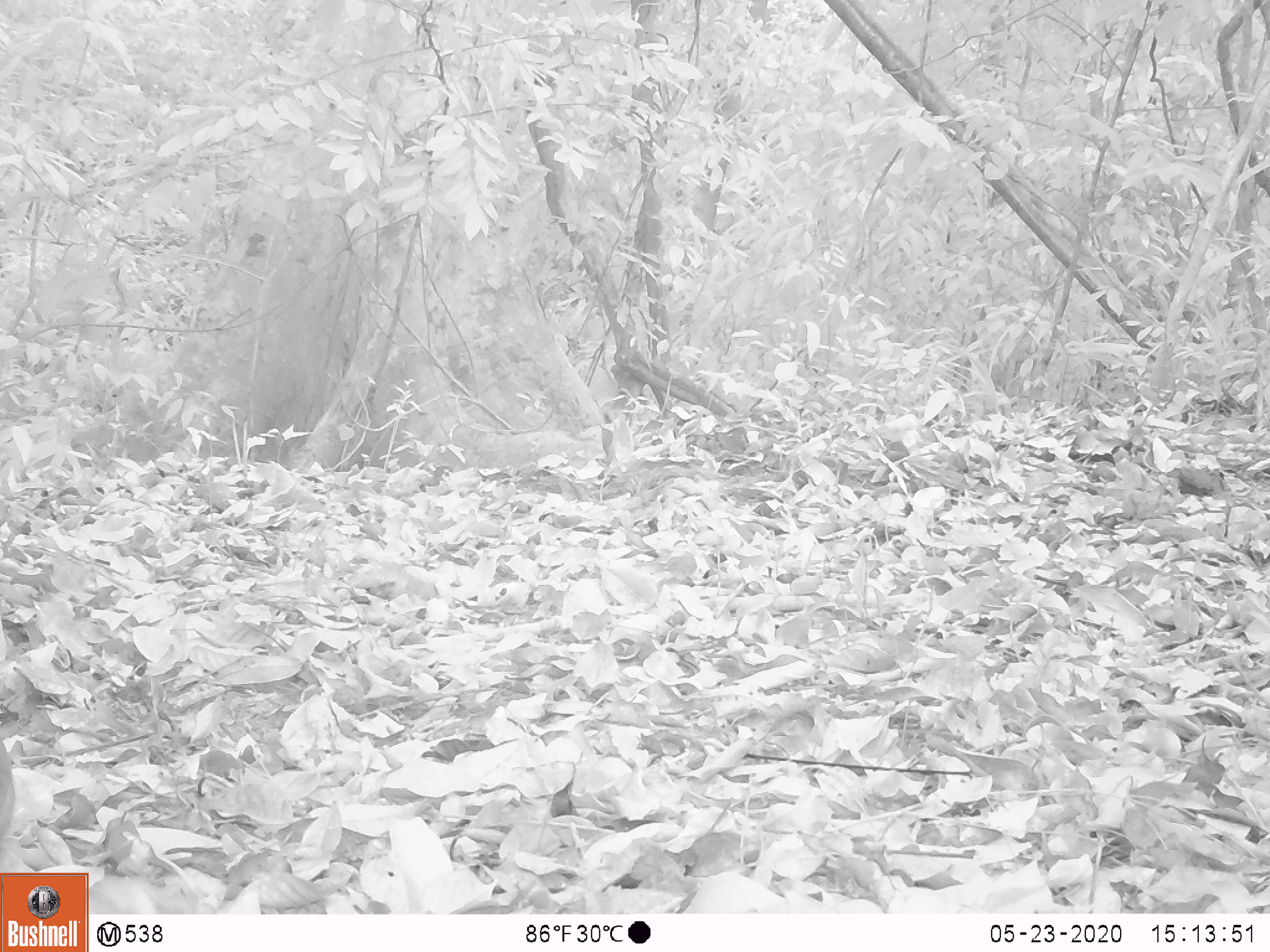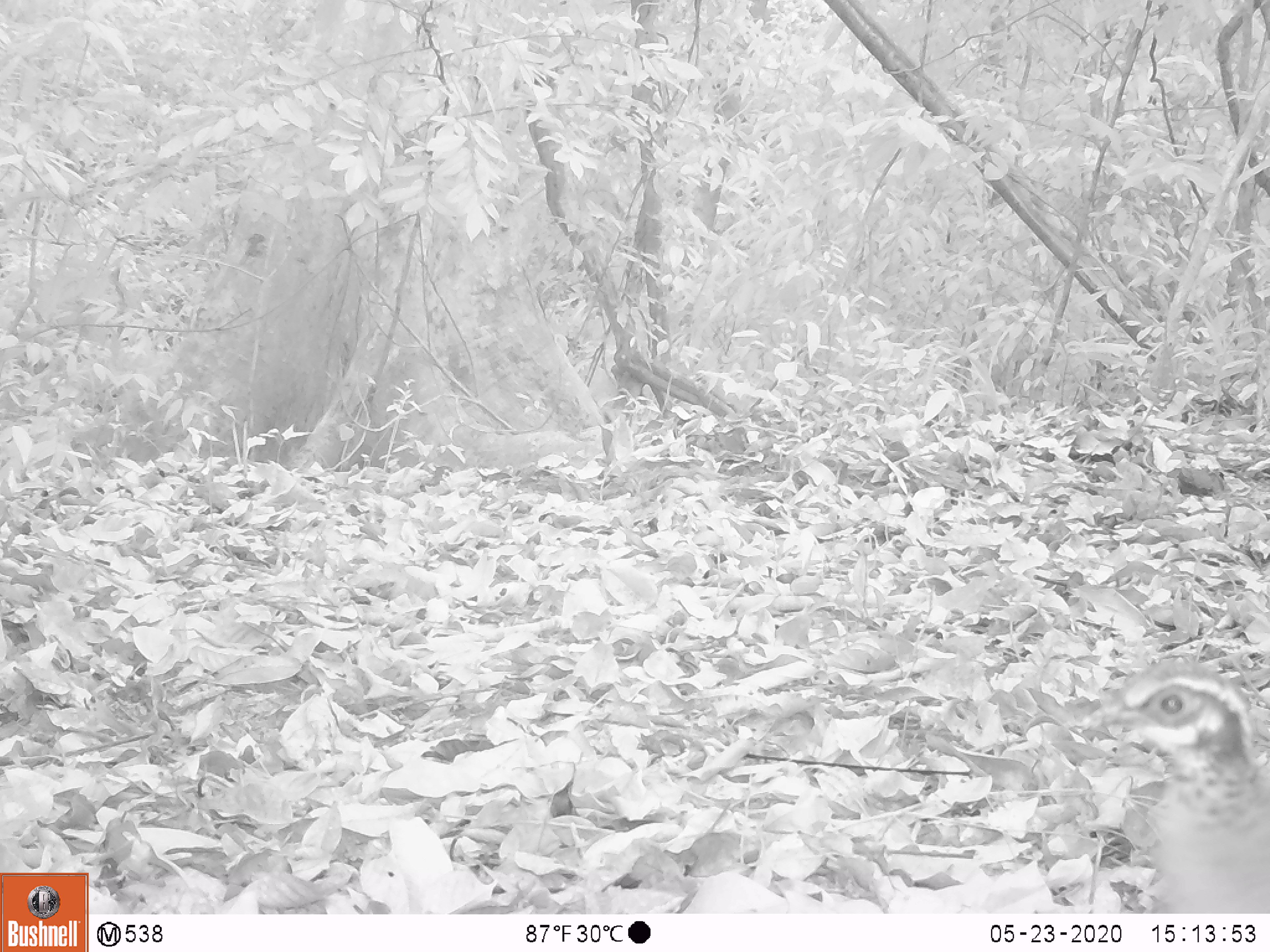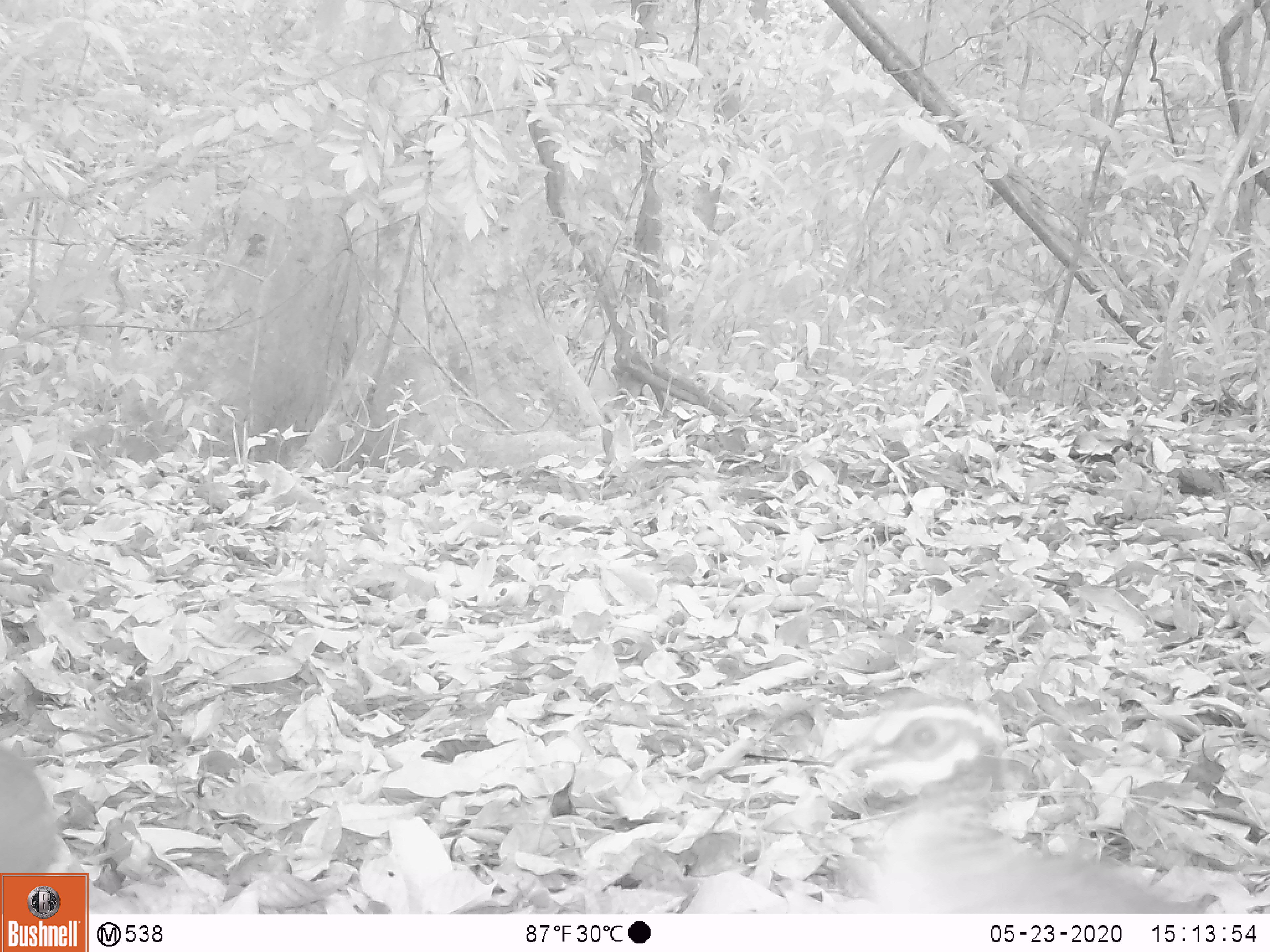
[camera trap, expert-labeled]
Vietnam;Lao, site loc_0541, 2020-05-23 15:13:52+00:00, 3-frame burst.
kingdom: Animalia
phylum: Chordata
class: Aves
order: Galliformes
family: Phasianidae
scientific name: Phasianidae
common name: partridge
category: unidentified partridge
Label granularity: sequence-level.